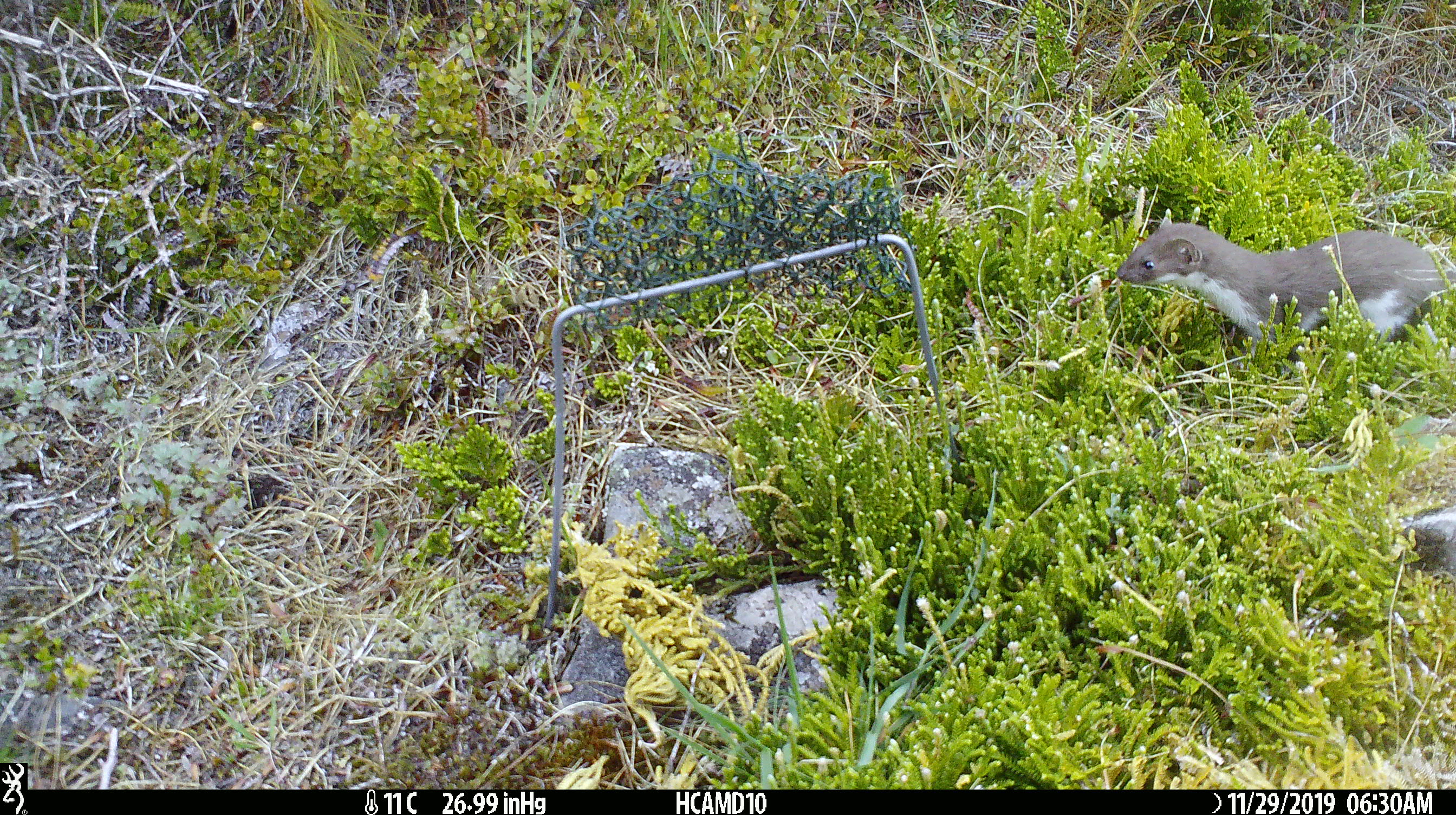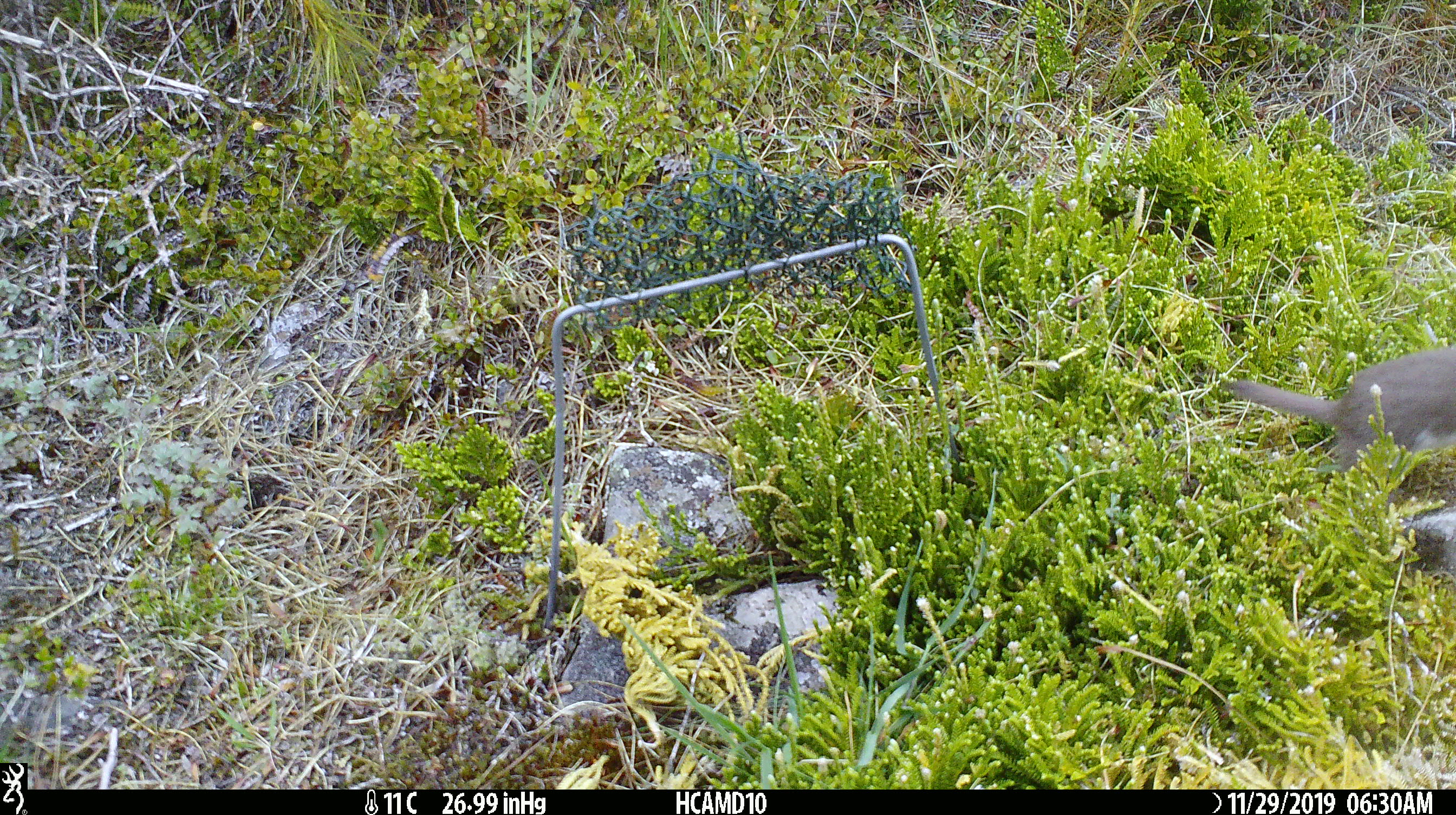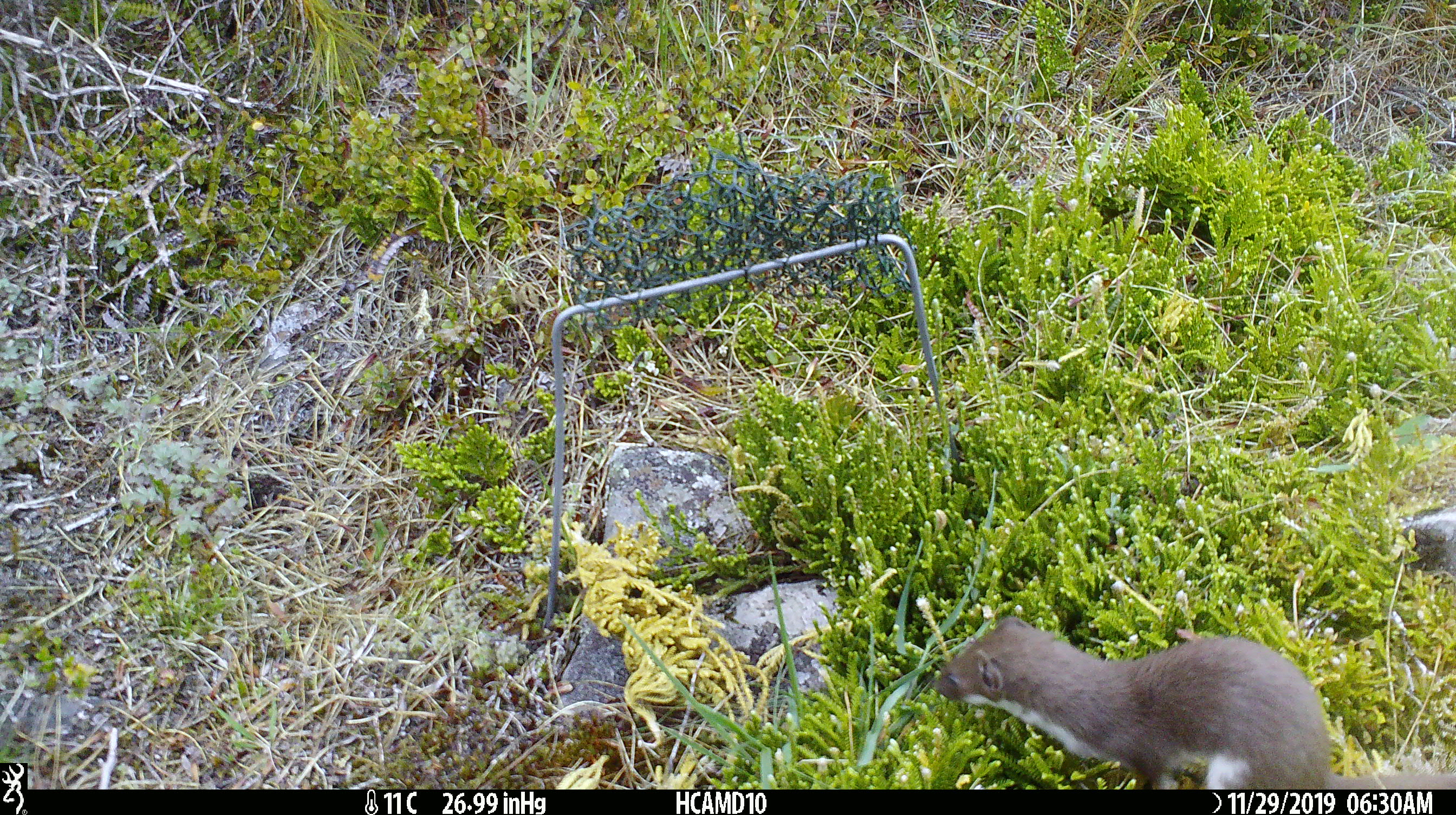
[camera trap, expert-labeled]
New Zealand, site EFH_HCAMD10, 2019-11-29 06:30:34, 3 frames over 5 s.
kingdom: Animalia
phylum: Chordata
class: Mammalia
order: Carnivora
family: Mustelidae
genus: Mustela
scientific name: Mustela nivalis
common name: least weasel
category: weasel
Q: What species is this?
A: Weasel (least weasel) (Mustela nivalis).